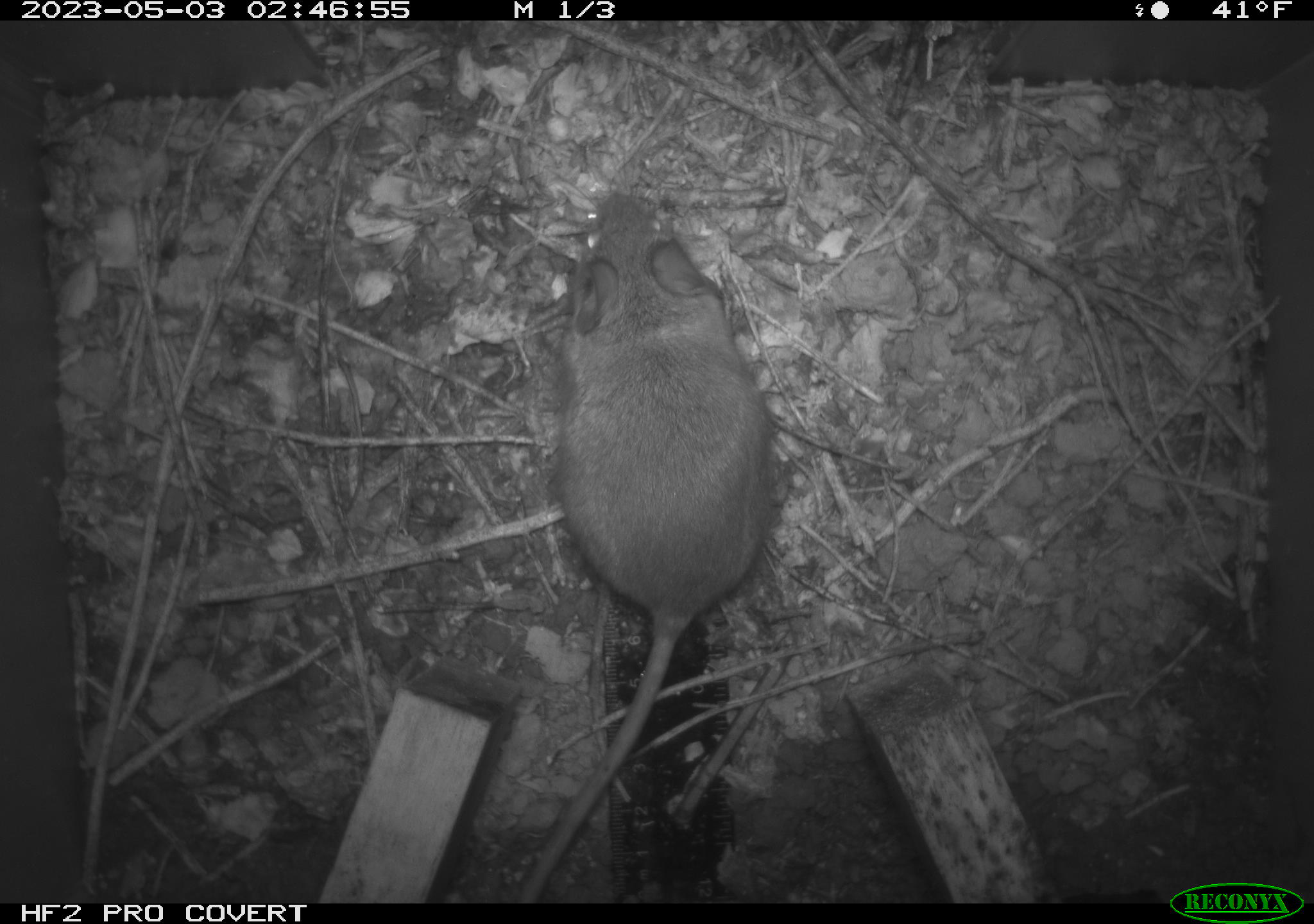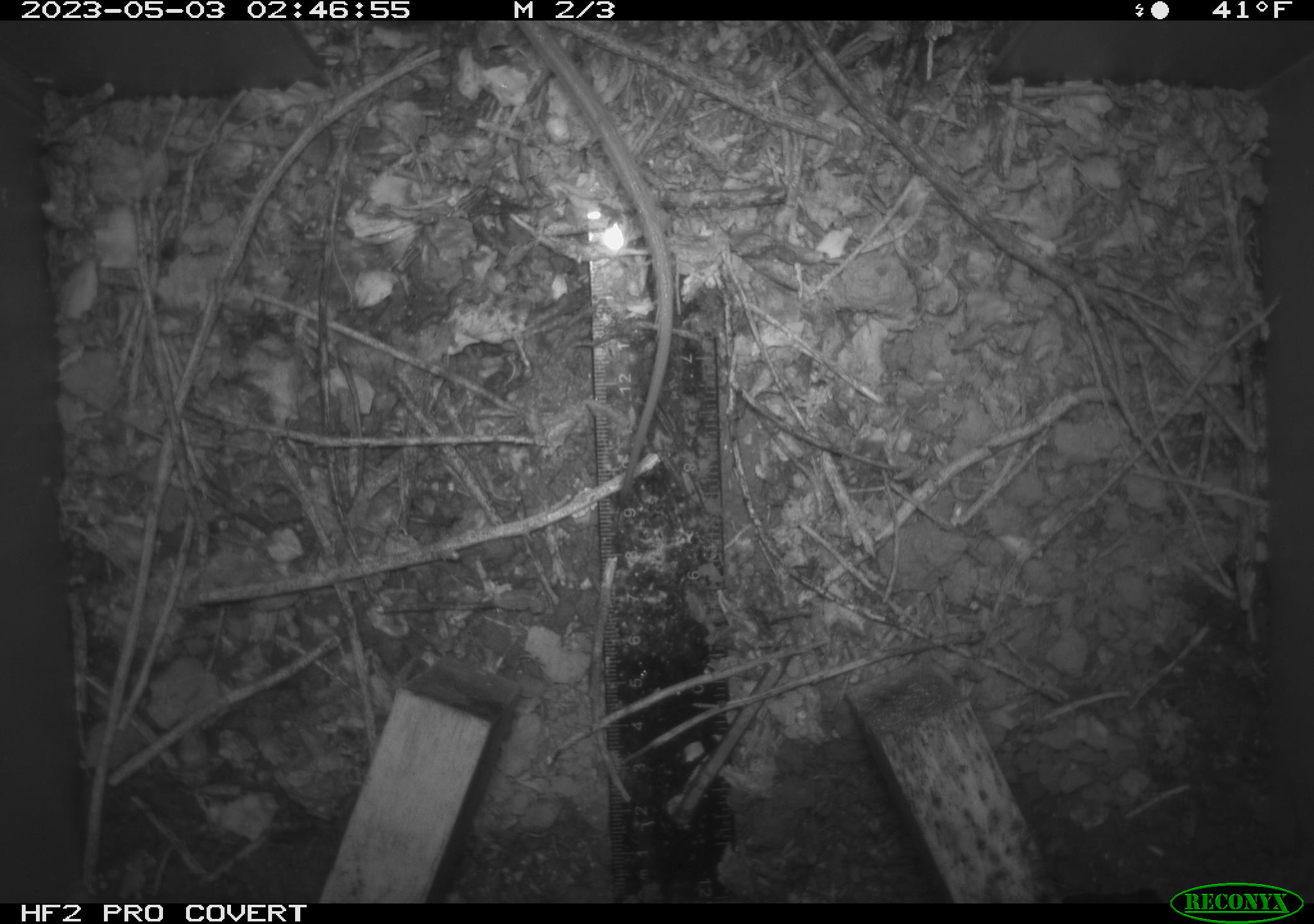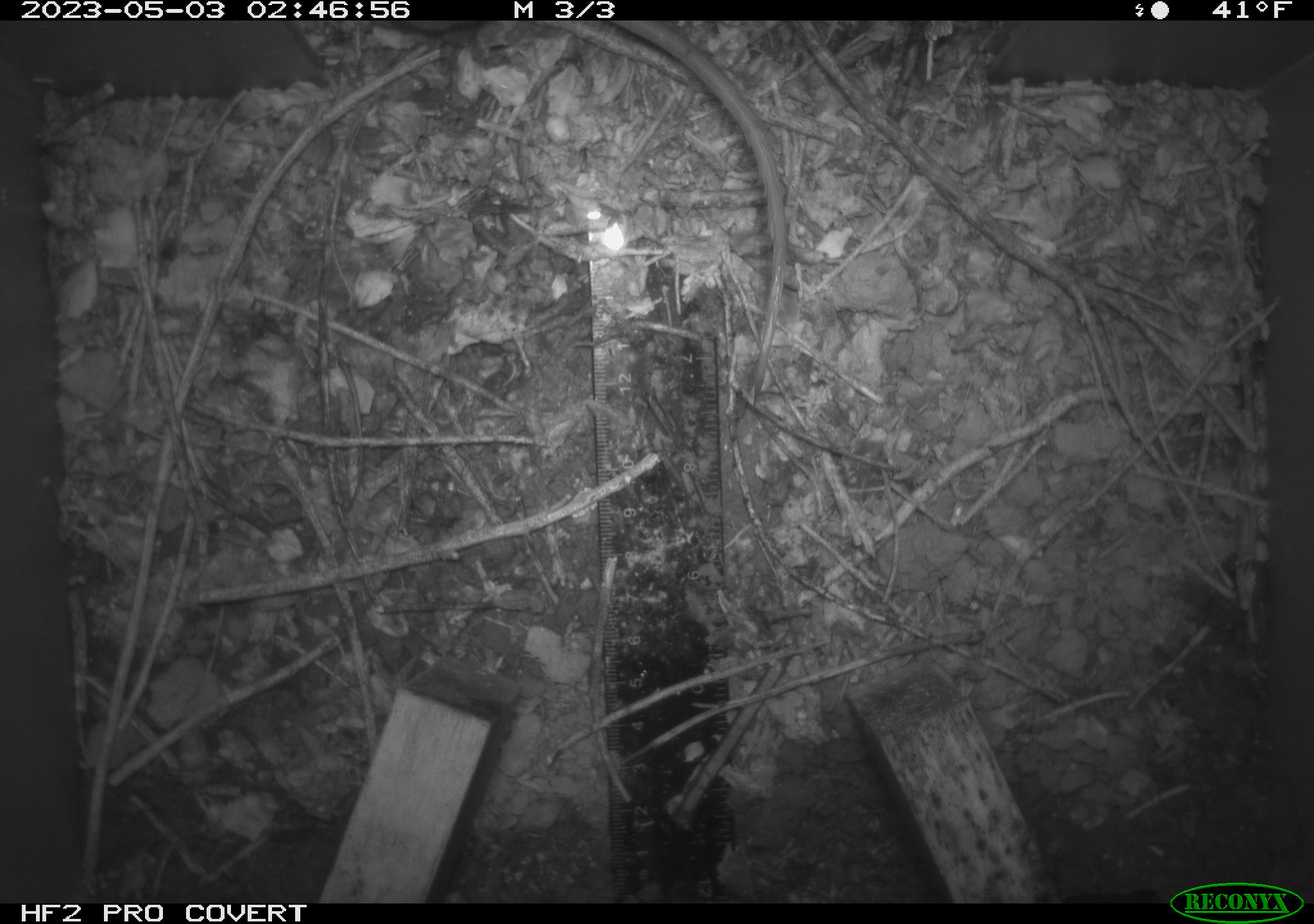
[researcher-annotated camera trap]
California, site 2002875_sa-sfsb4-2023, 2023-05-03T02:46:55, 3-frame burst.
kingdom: Animalia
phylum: Chordata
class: Mammalia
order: Rodentia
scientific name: Rodentia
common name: mouse species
Mouse species (Rodentia).